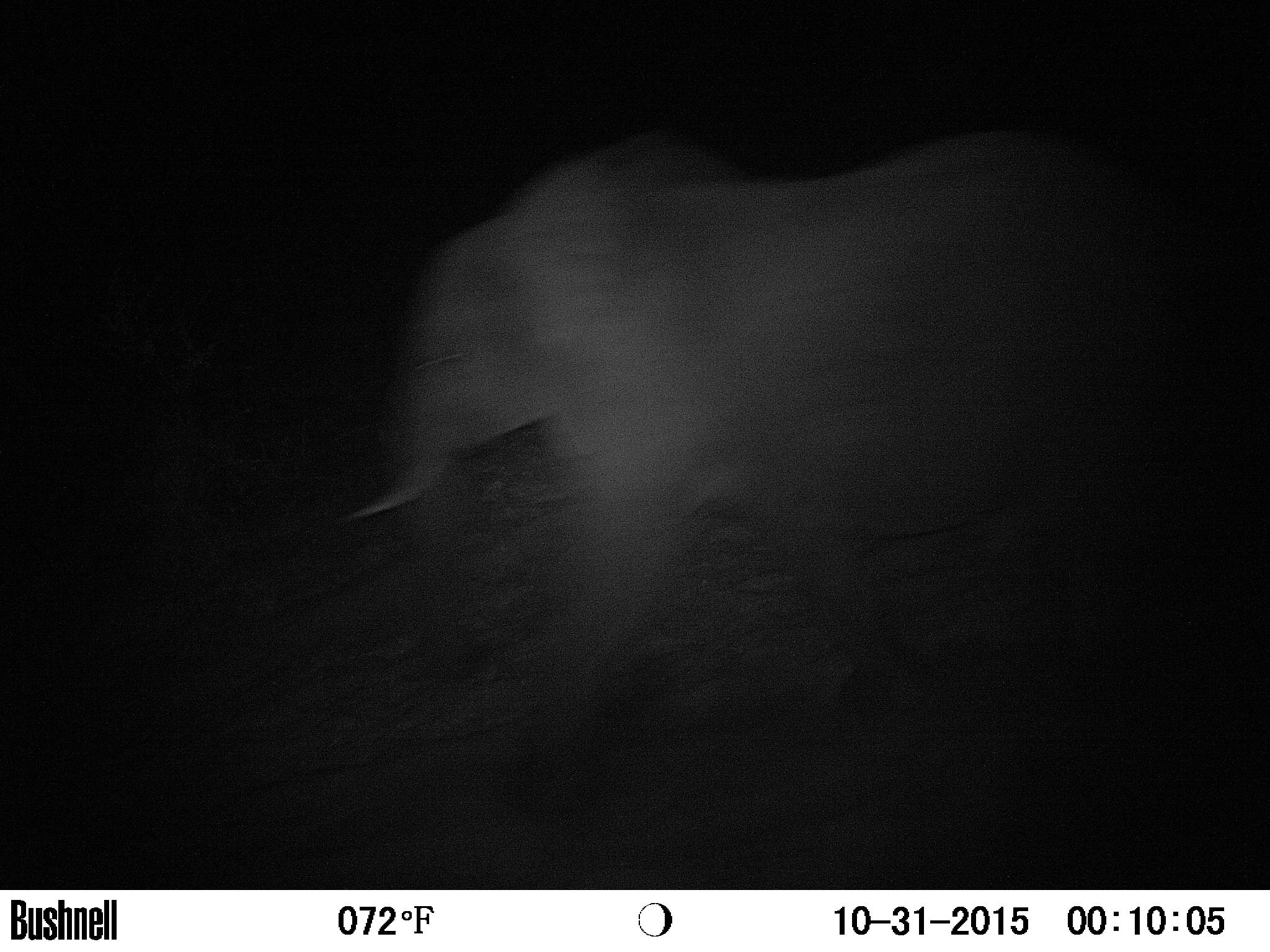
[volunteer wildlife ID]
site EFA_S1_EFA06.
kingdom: Animalia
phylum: Chordata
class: Mammalia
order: Proboscidea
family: Elephantidae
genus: Loxodonta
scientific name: Loxodonta africana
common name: african bush elephant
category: elephant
Elephant (african bush elephant) (Loxodonta africana), count 1. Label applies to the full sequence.